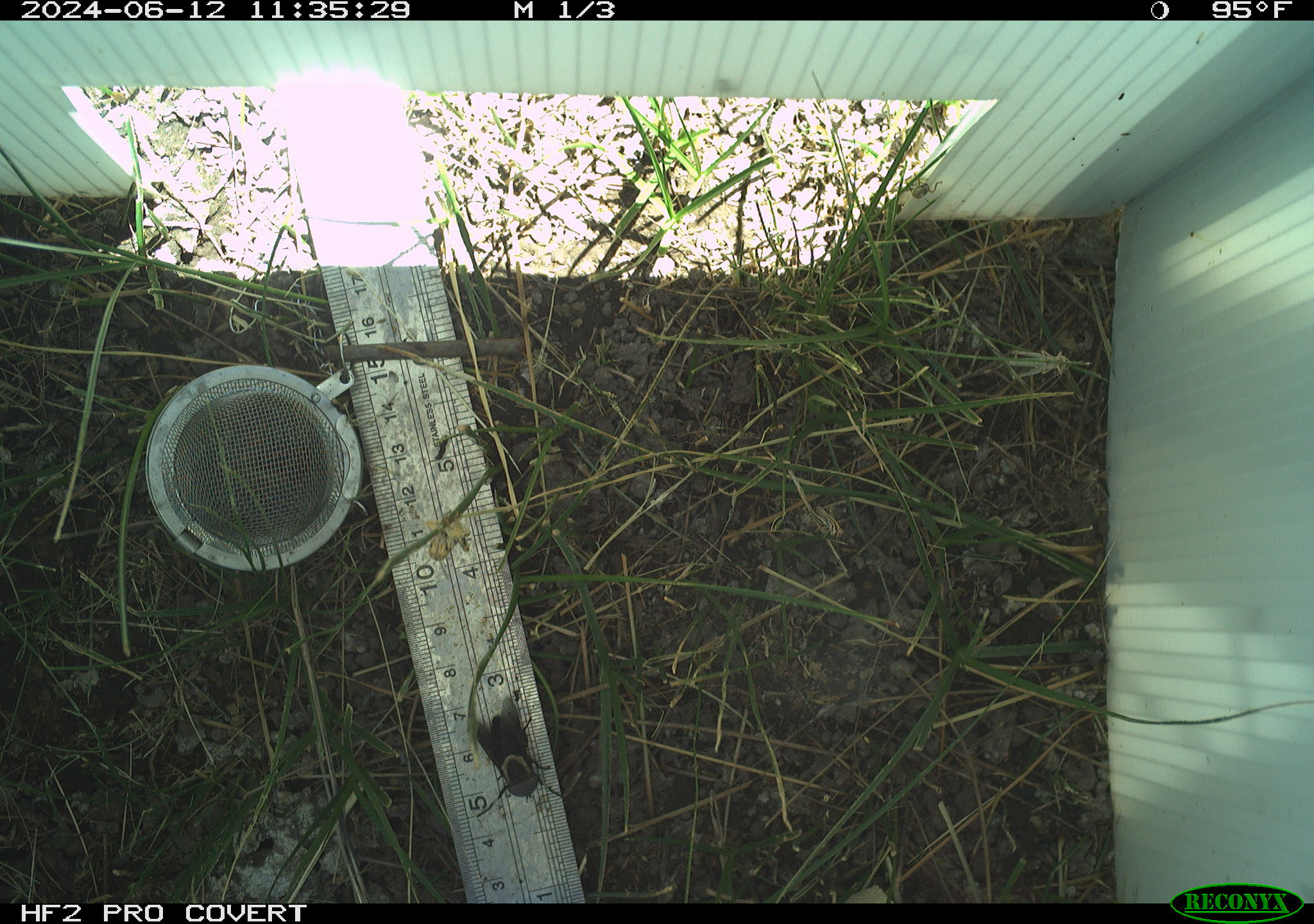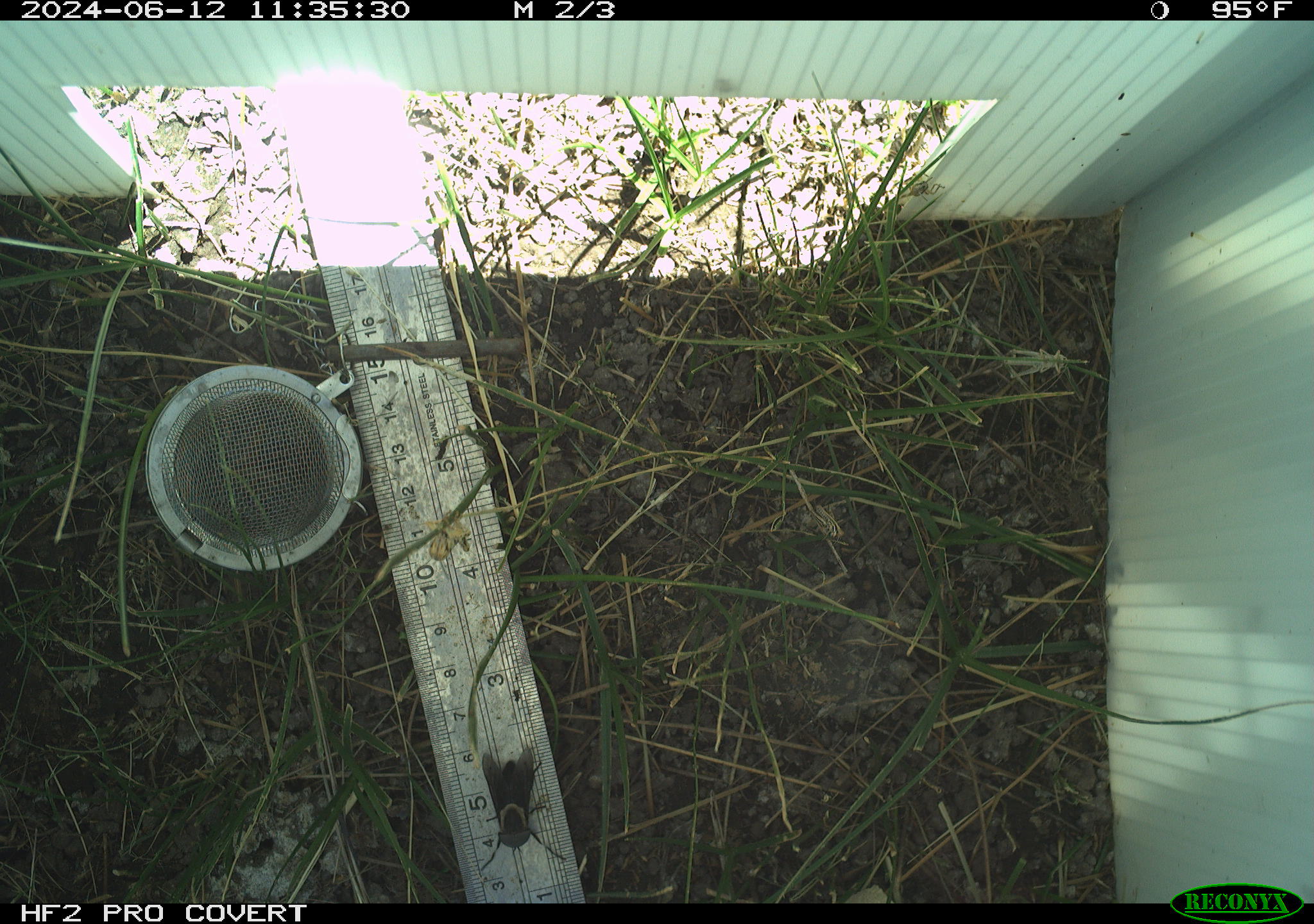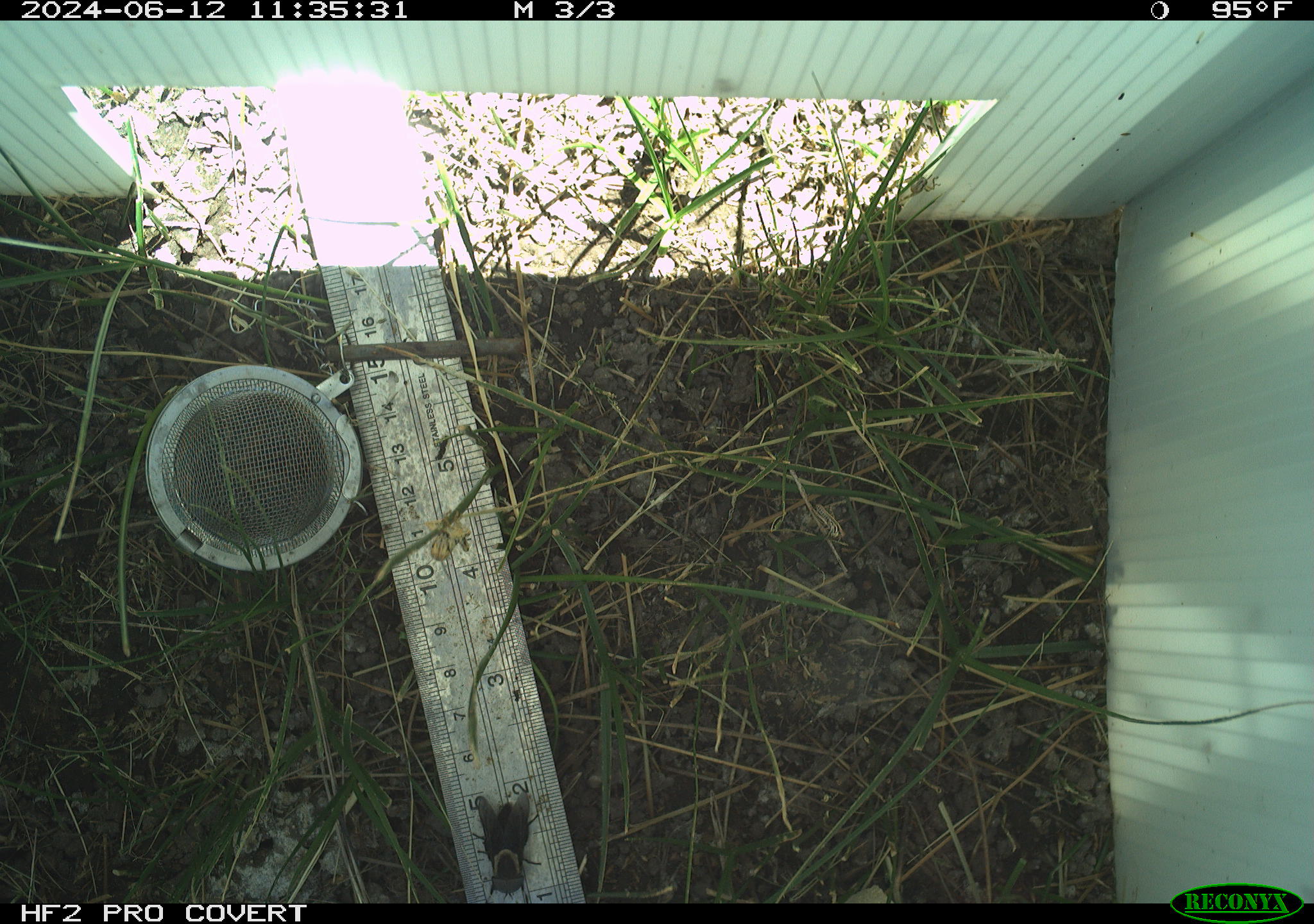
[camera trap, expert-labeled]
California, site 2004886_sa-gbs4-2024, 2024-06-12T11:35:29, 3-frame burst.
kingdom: Animalia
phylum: Arthropoda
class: Insecta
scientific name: Insecta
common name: insect